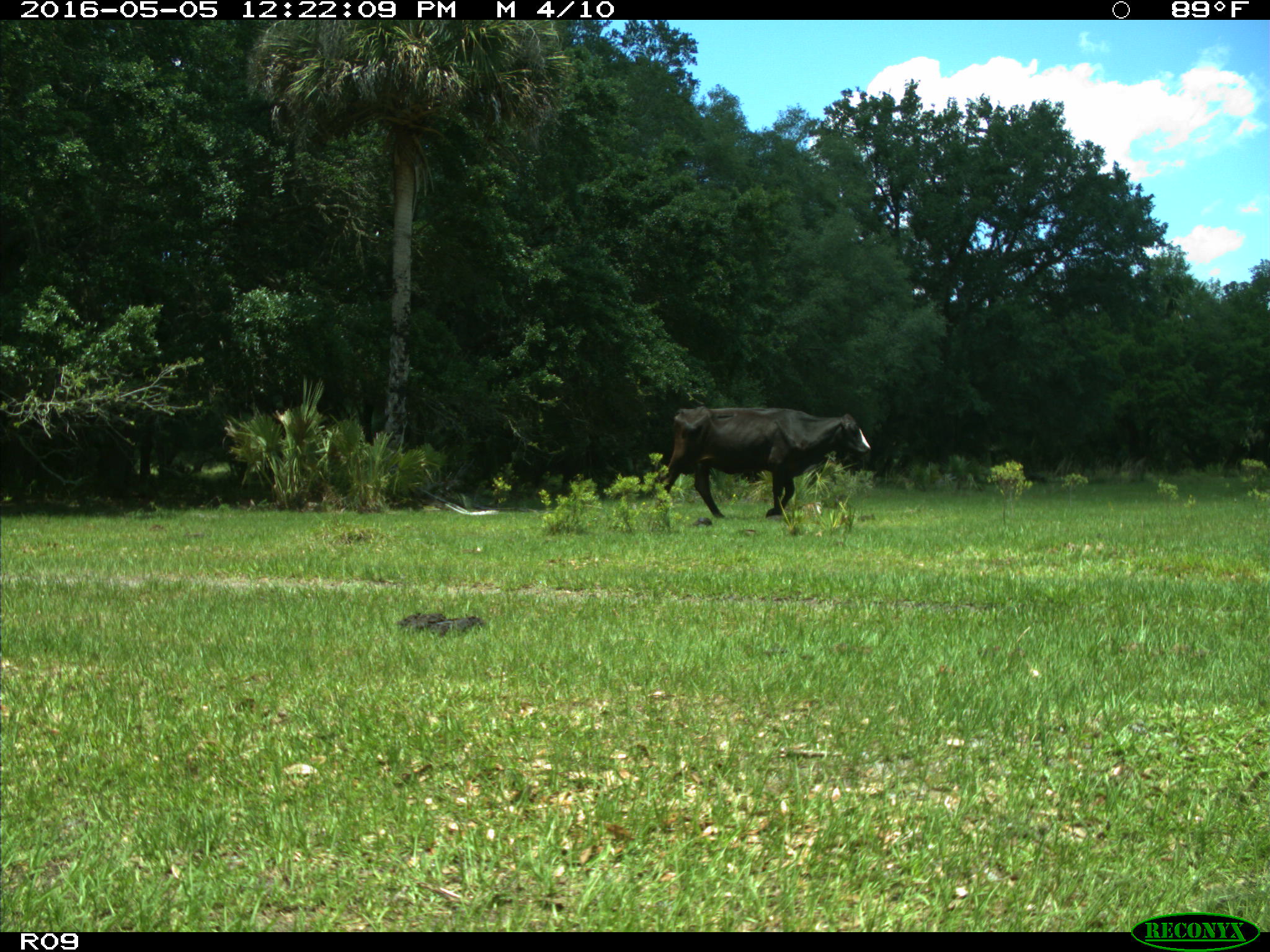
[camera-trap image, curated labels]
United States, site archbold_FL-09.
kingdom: Animalia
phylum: Chordata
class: Mammalia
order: Artiodactyla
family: Bovidae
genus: Bos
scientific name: Bos taurus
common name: domestic cow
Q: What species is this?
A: Bos taurus (domestic cow).